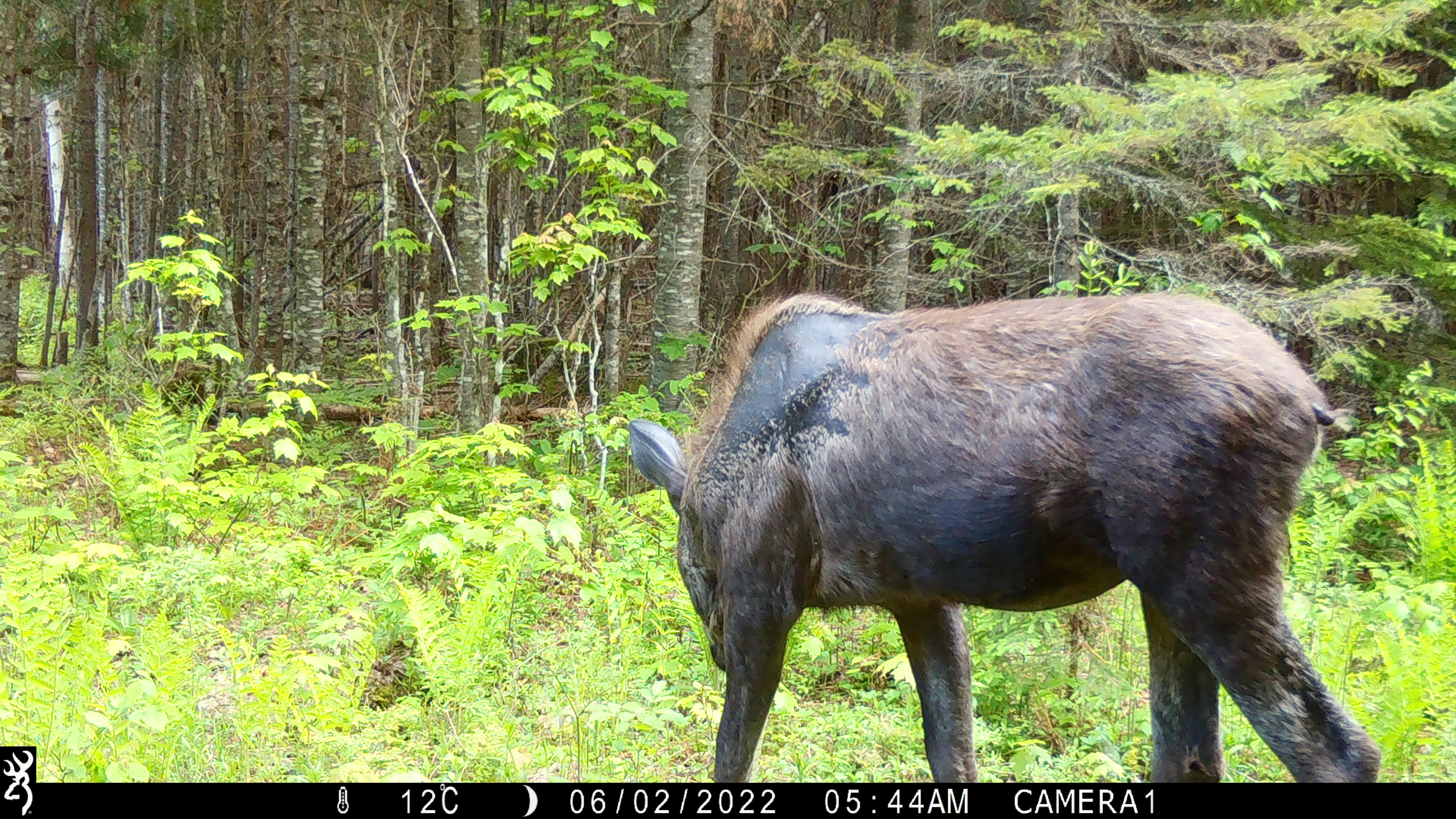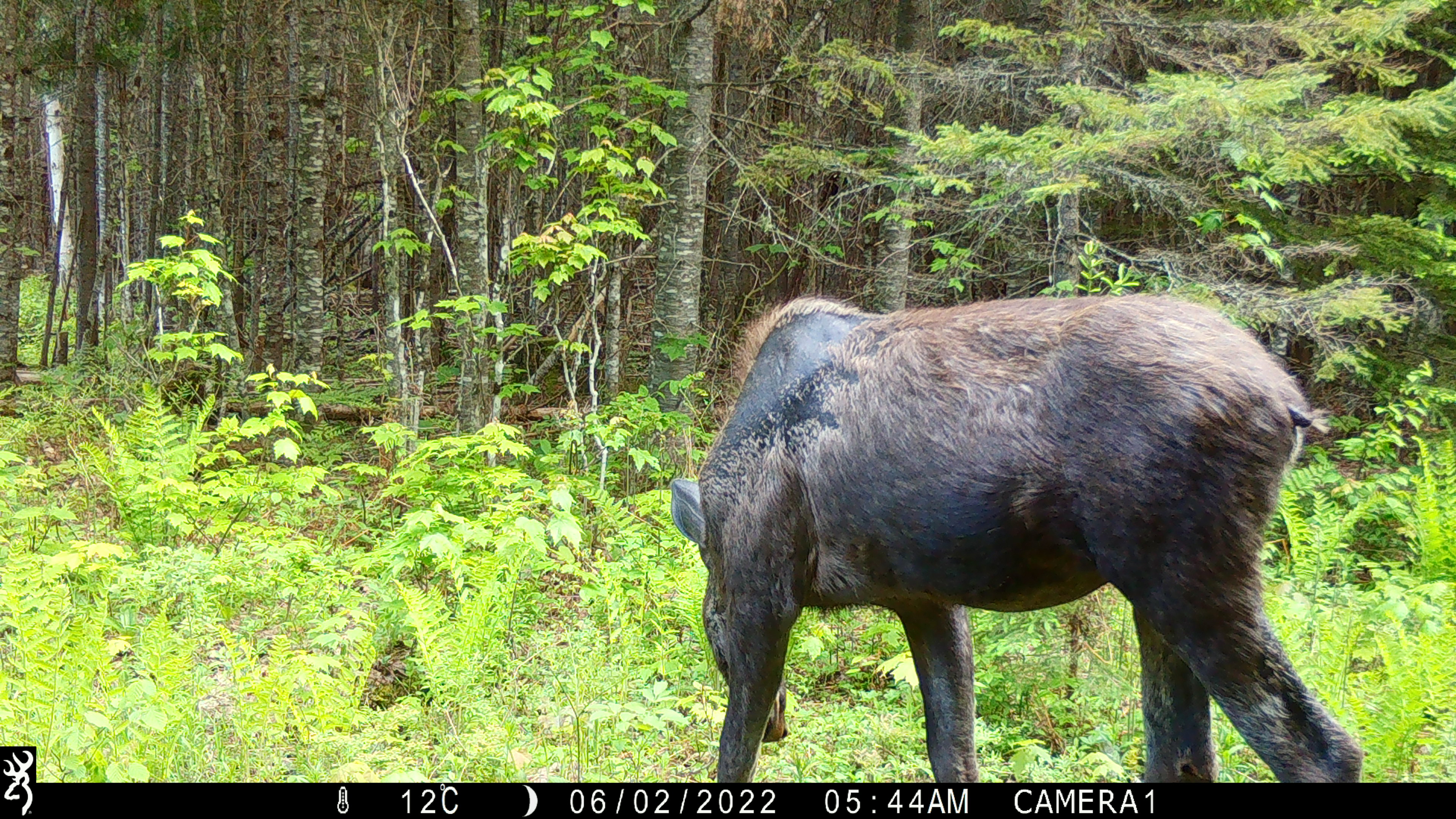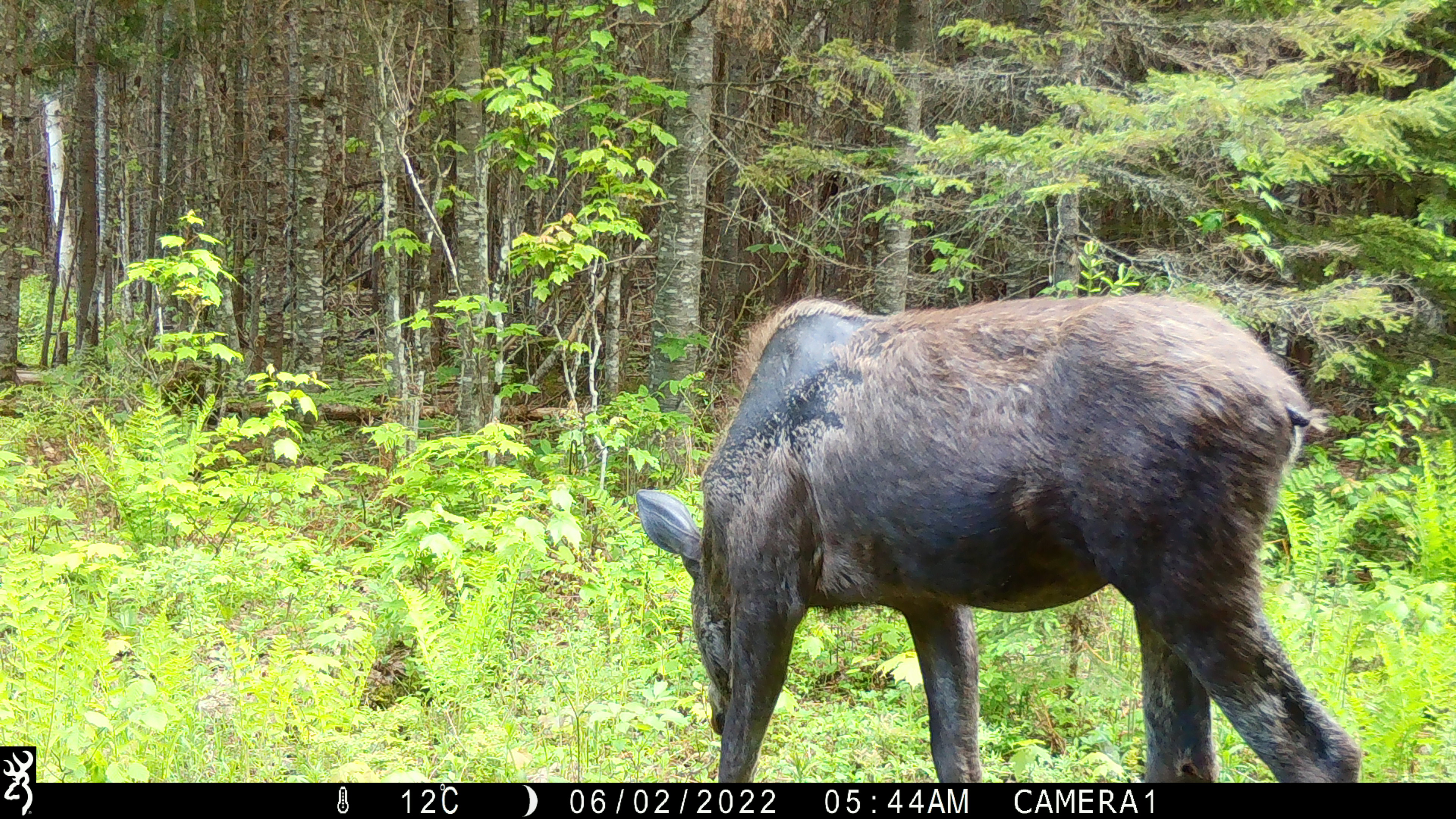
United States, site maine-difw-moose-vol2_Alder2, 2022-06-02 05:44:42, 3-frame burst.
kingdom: Animalia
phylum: Chordata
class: Mammalia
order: Artiodactyla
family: Cervidae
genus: Alces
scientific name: Alces alces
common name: moose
Moose (Alces alces).